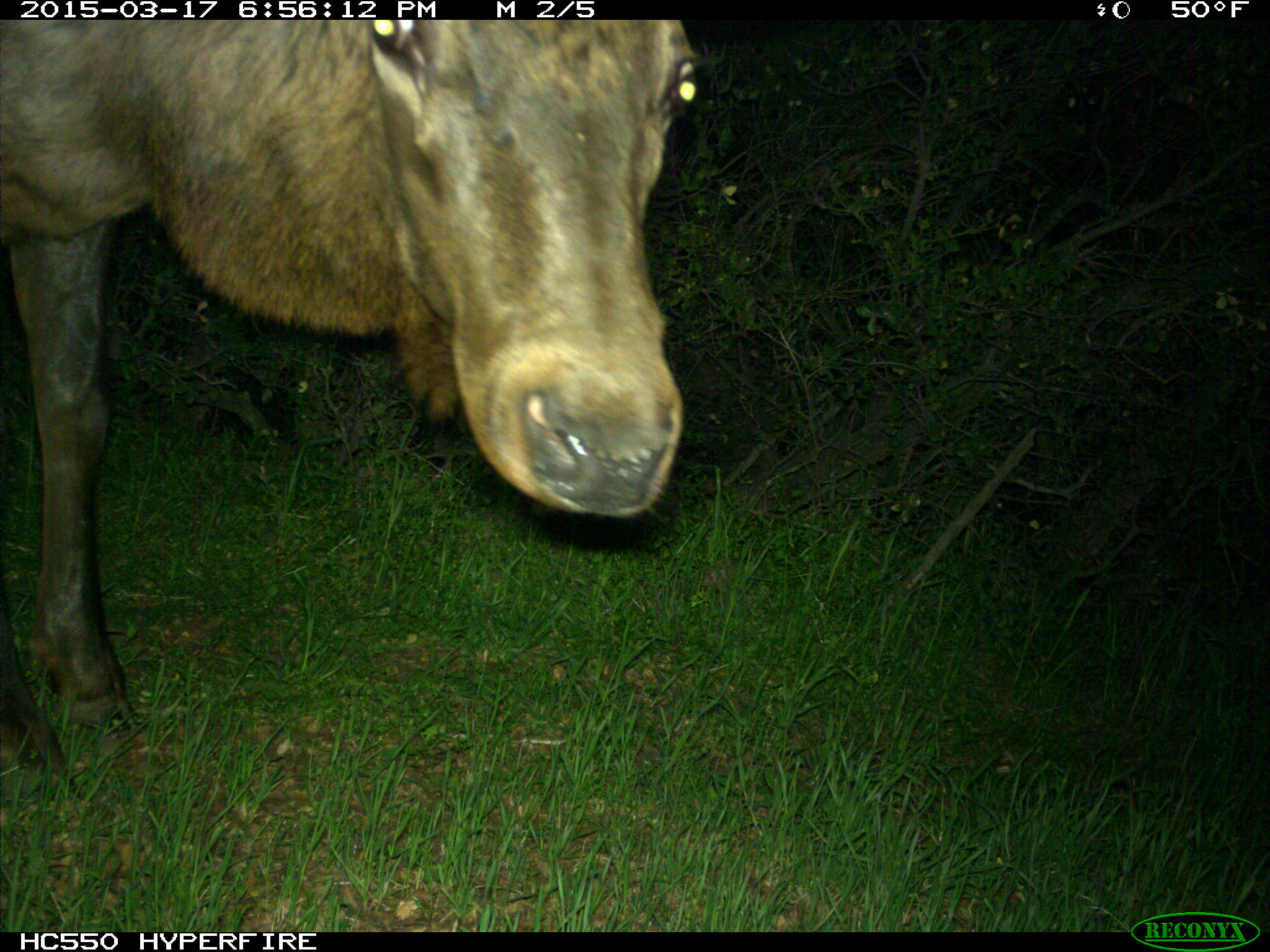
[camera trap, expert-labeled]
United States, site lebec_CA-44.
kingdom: Animalia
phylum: Chordata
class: Mammalia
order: Artiodactyla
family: Cervidae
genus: Cervus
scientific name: Cervus canadensis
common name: elk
Cervus canadensis (elk).